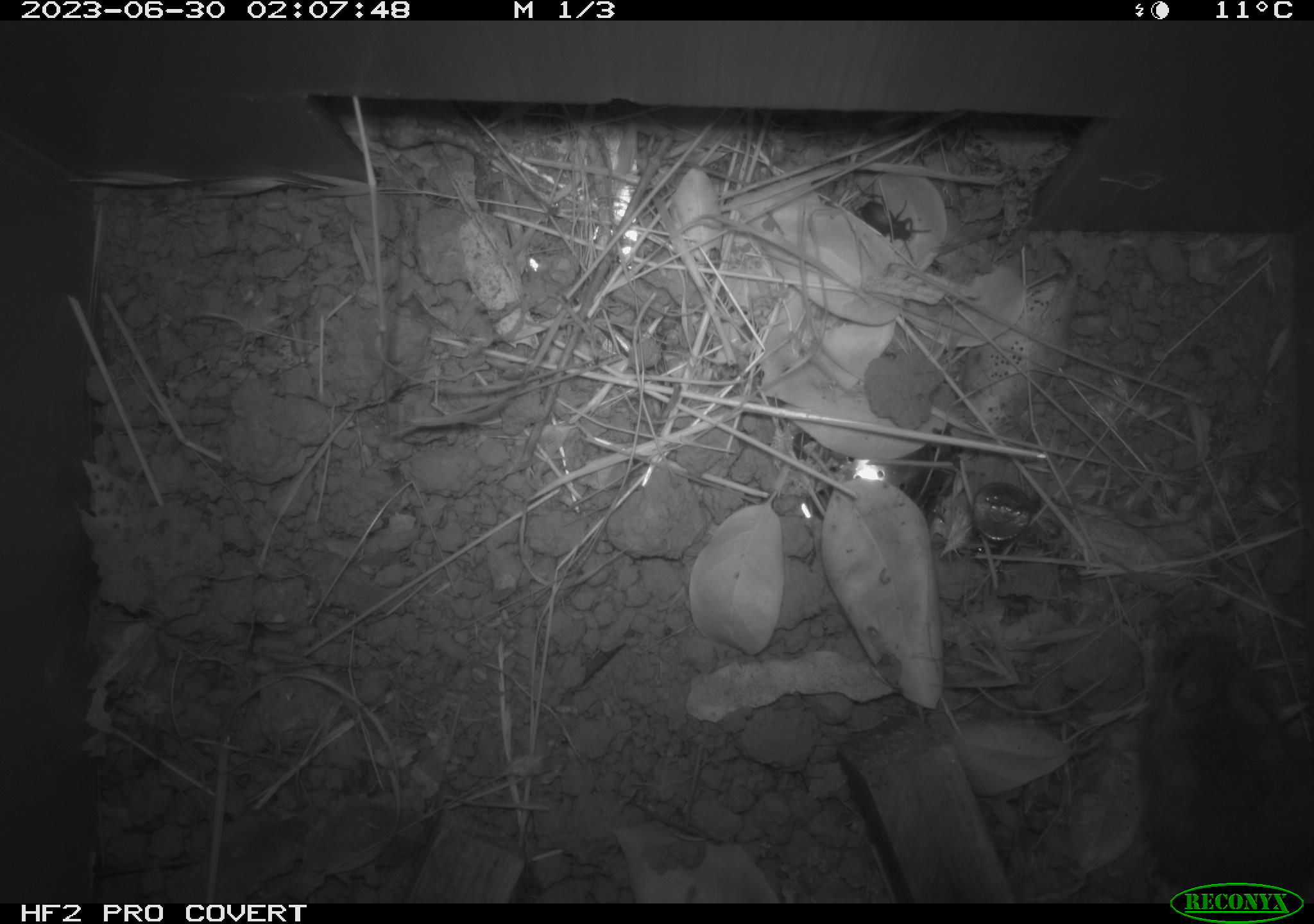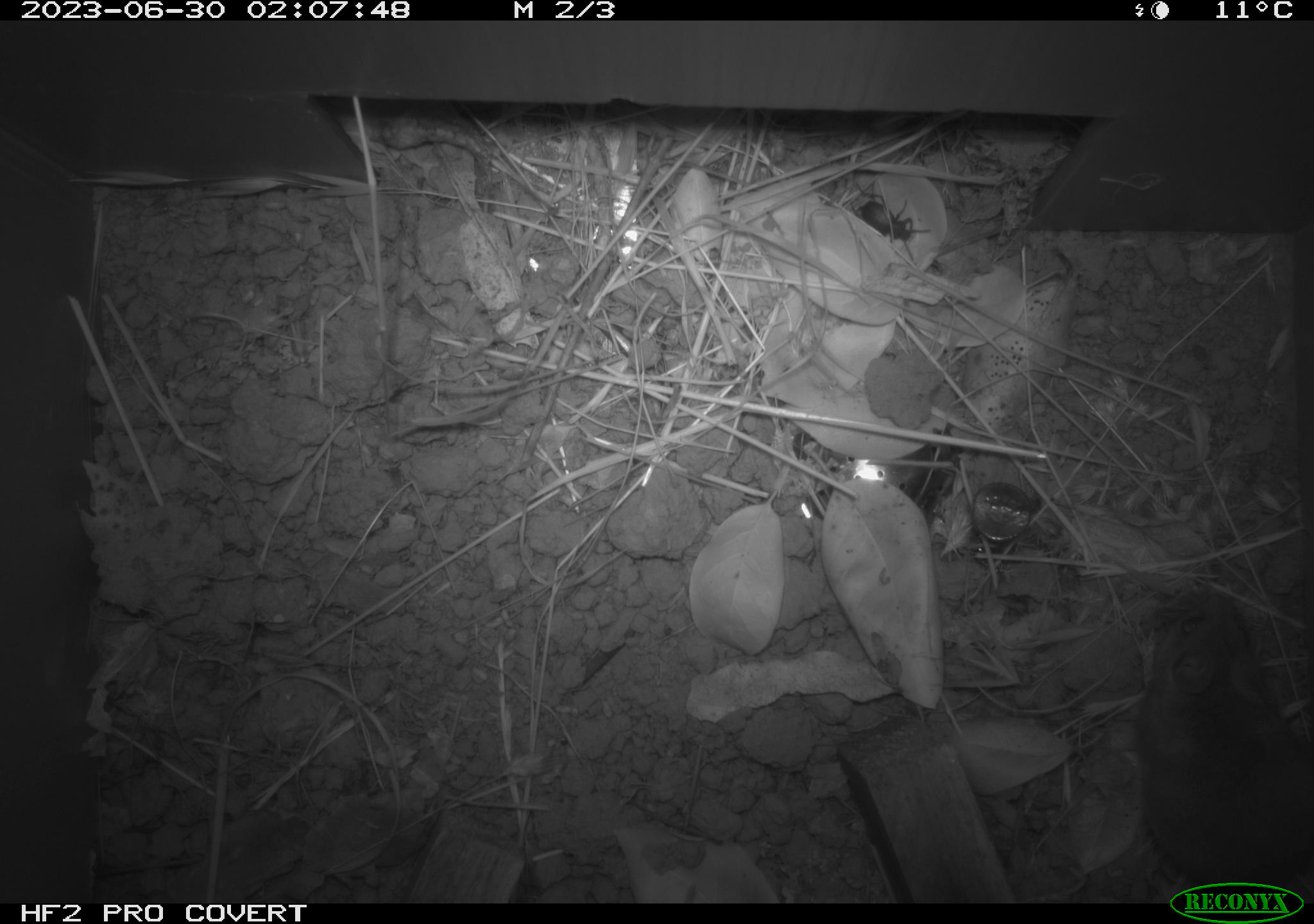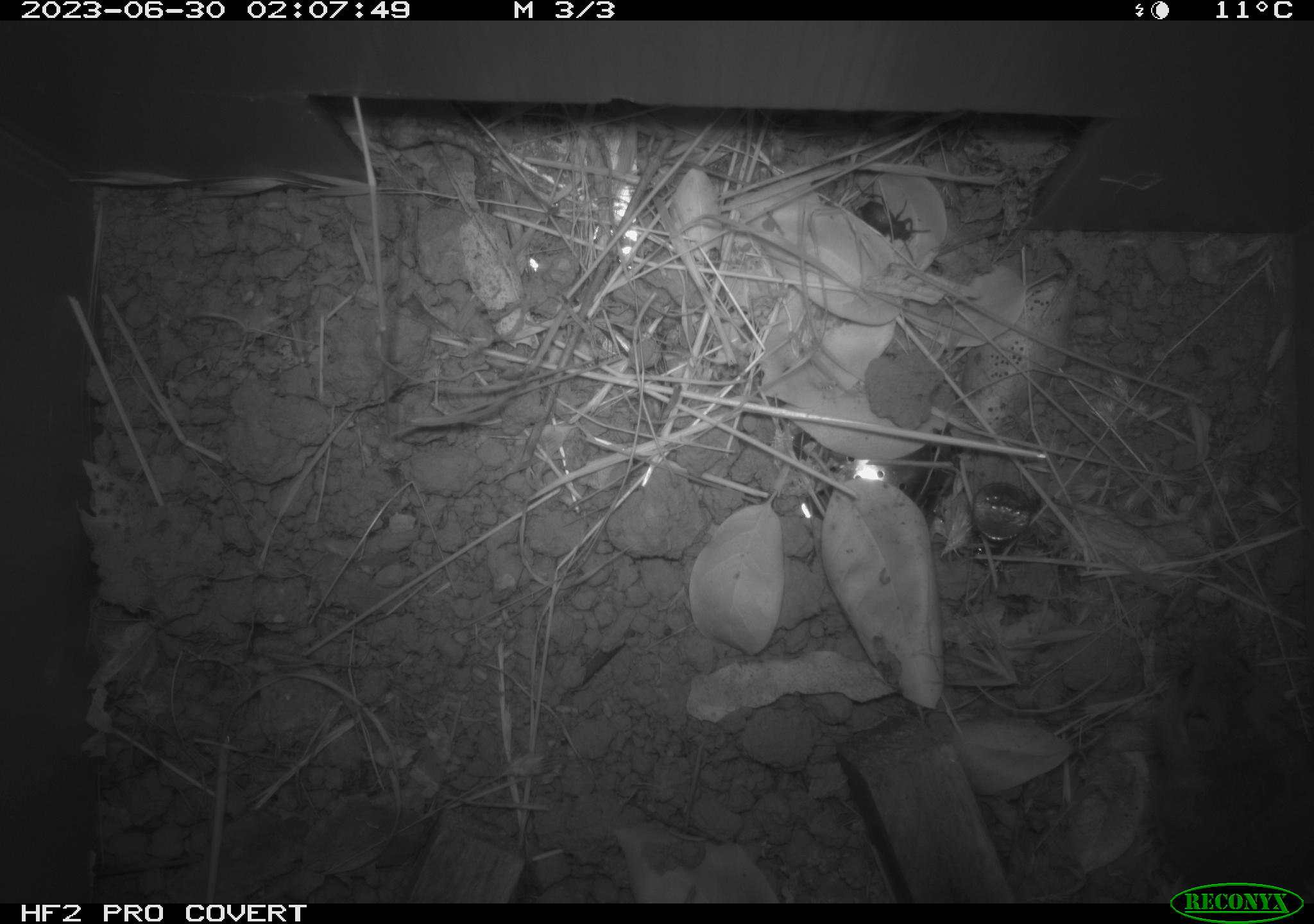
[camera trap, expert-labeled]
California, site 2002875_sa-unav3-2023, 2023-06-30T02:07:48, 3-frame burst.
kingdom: Animalia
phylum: Chordata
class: Mammalia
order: Rodentia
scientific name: Rodentia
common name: mouse species